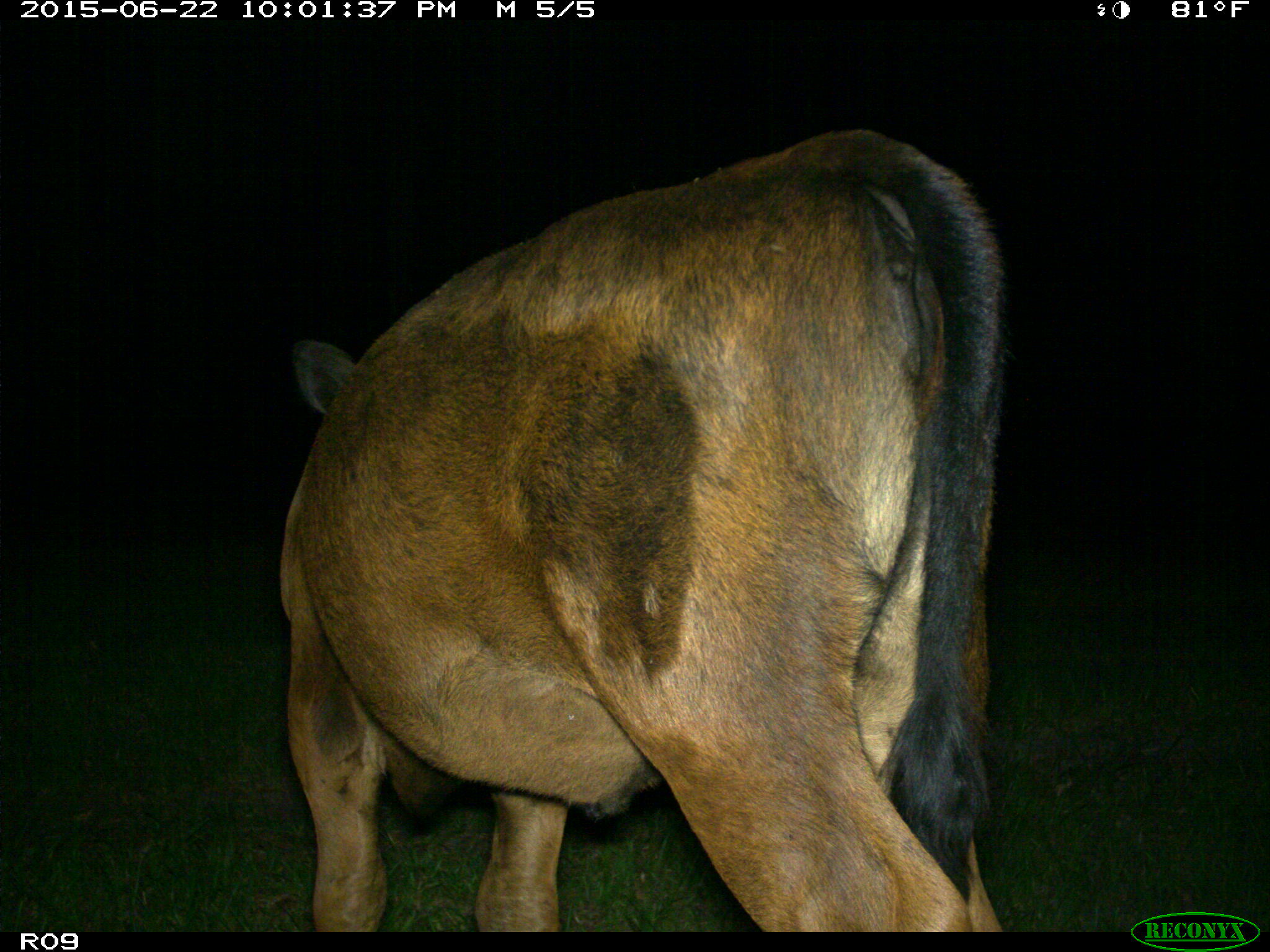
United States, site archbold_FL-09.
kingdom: Animalia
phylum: Chordata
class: Mammalia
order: Artiodactyla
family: Bovidae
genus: Bos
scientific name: Bos taurus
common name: domestic cow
Bos taurus (domestic cow).